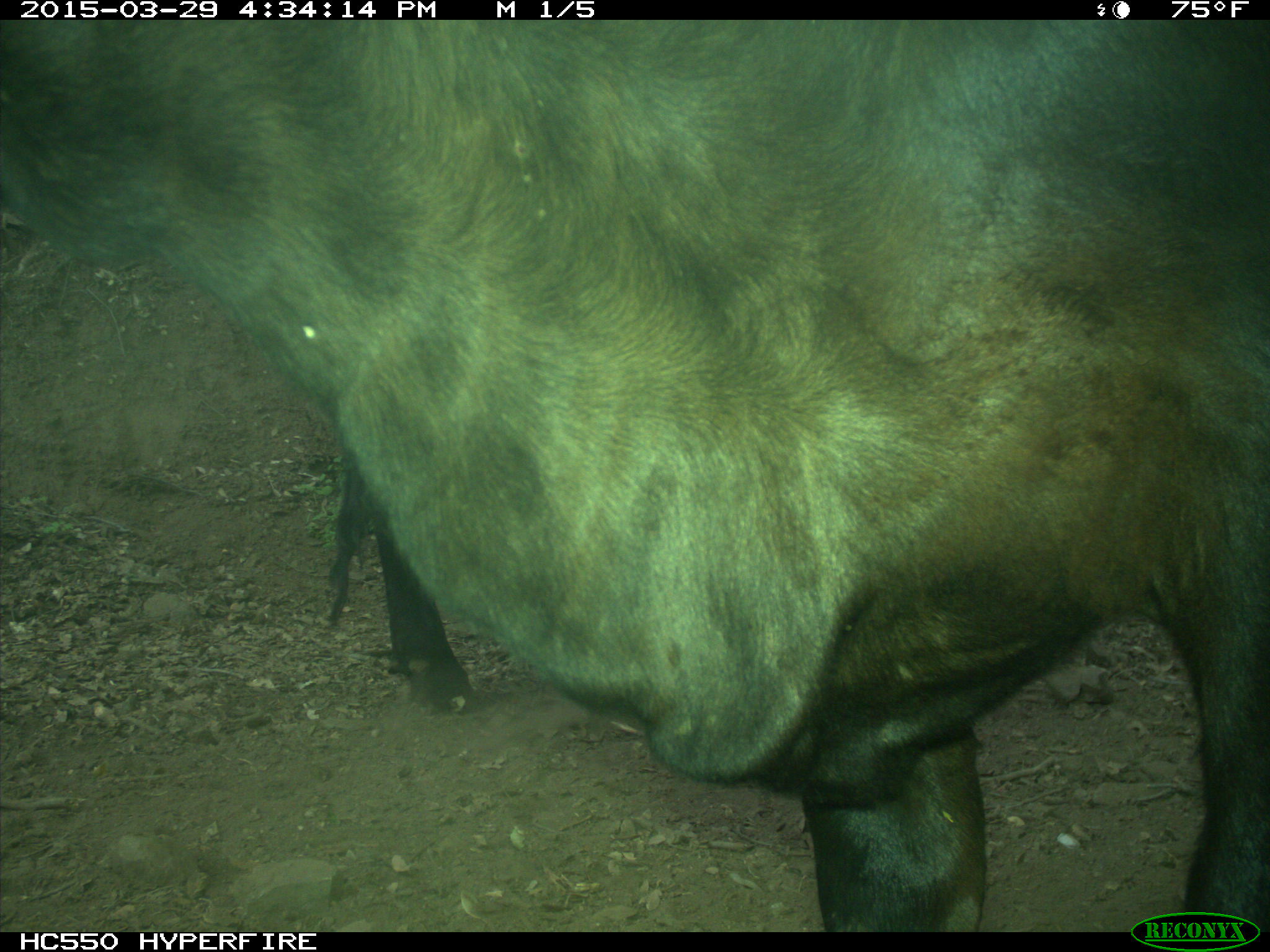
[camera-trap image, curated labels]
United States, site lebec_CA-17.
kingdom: Animalia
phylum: Chordata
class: Mammalia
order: Artiodactyla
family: Bovidae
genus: Bos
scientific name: Bos taurus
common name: domestic cow